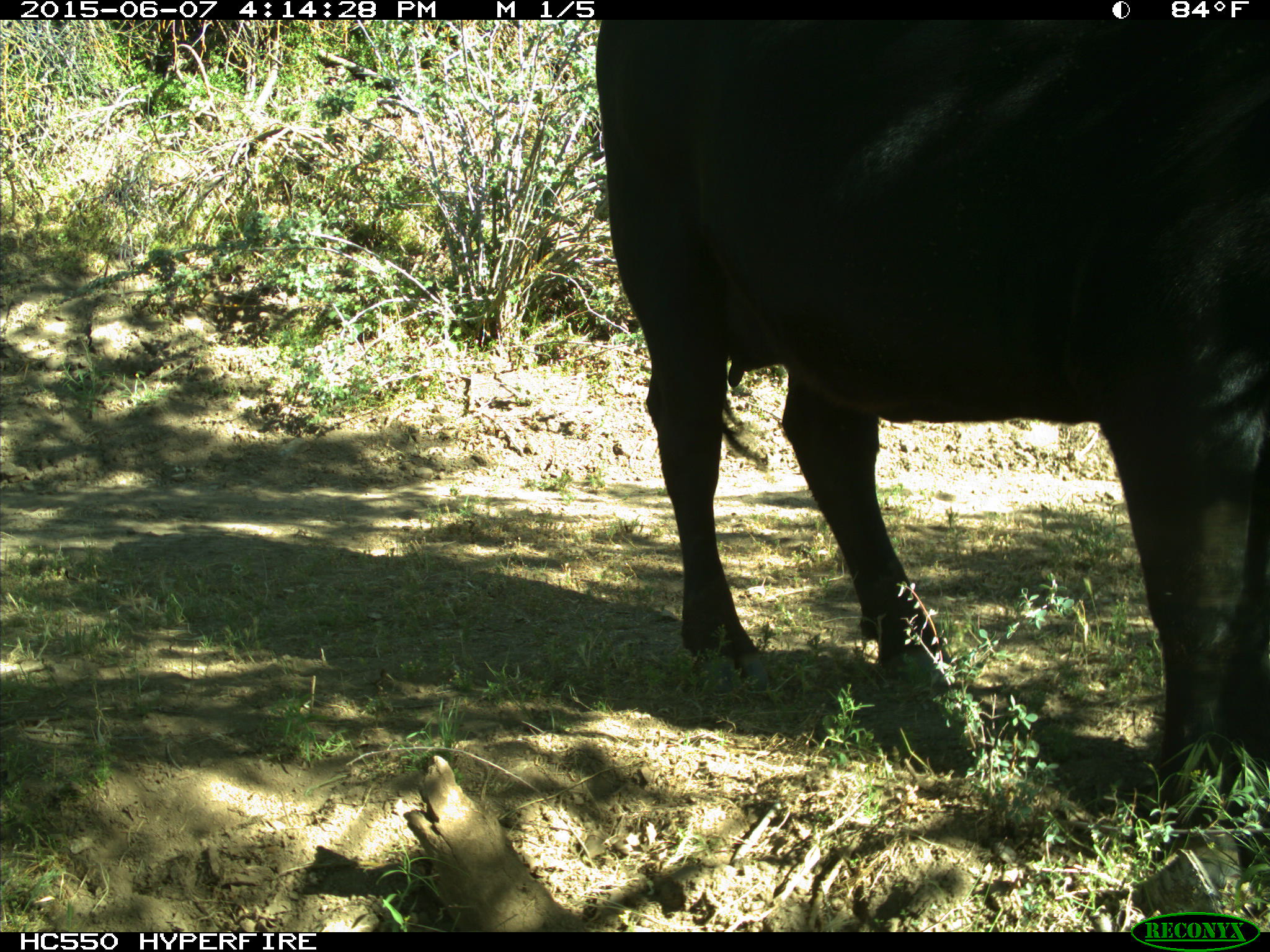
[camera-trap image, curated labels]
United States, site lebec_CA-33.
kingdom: Animalia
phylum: Chordata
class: Mammalia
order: Artiodactyla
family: Bovidae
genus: Bos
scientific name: Bos taurus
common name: domestic cow